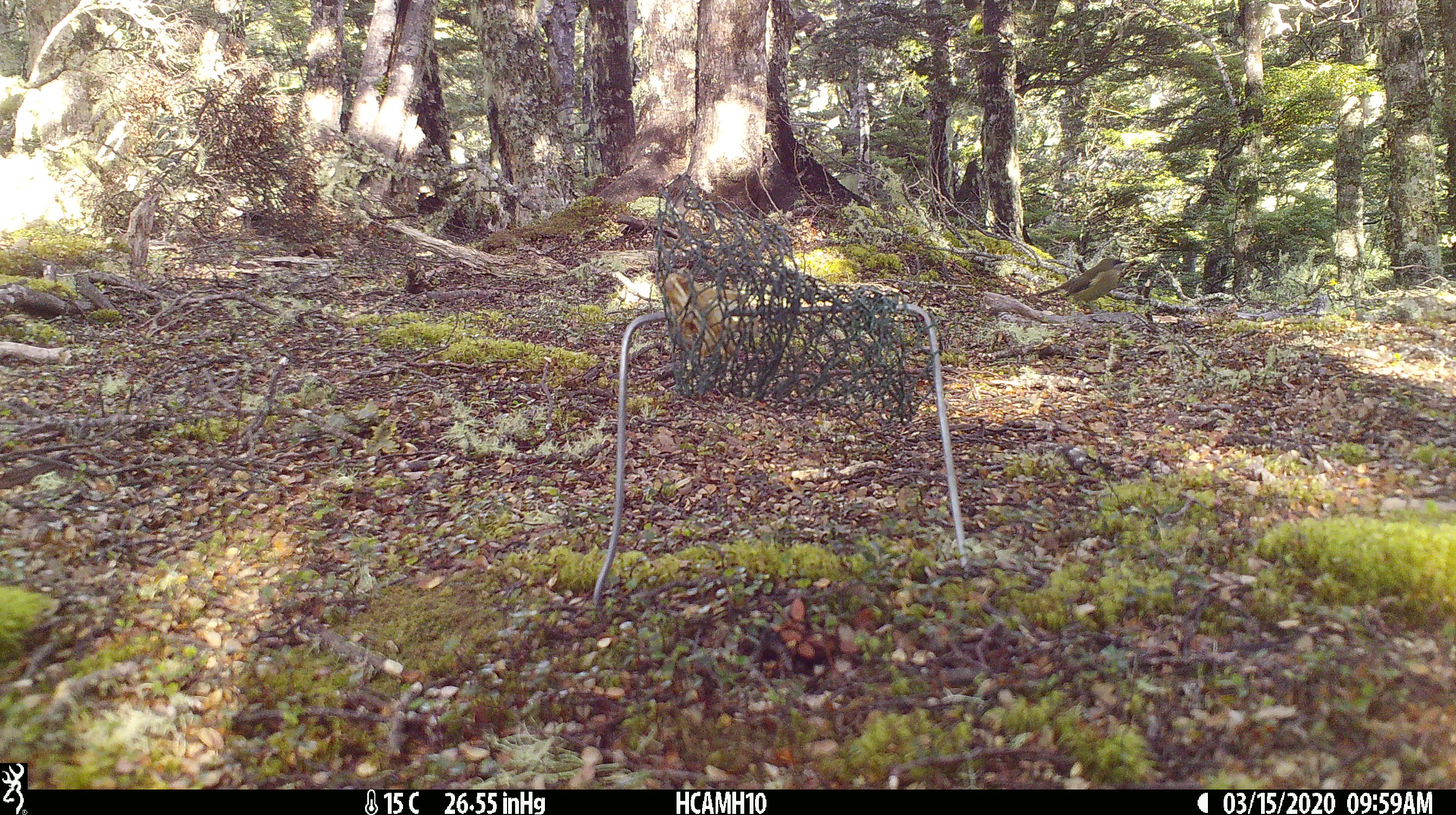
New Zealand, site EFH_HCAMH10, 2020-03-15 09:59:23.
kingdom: Animalia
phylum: Chordata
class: Aves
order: Passeriformes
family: Meliphagidae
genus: Anthornis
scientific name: Anthornis melanura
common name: new zealand bellbird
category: bellbird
Bellbird (new zealand bellbird) (Anthornis melanura).